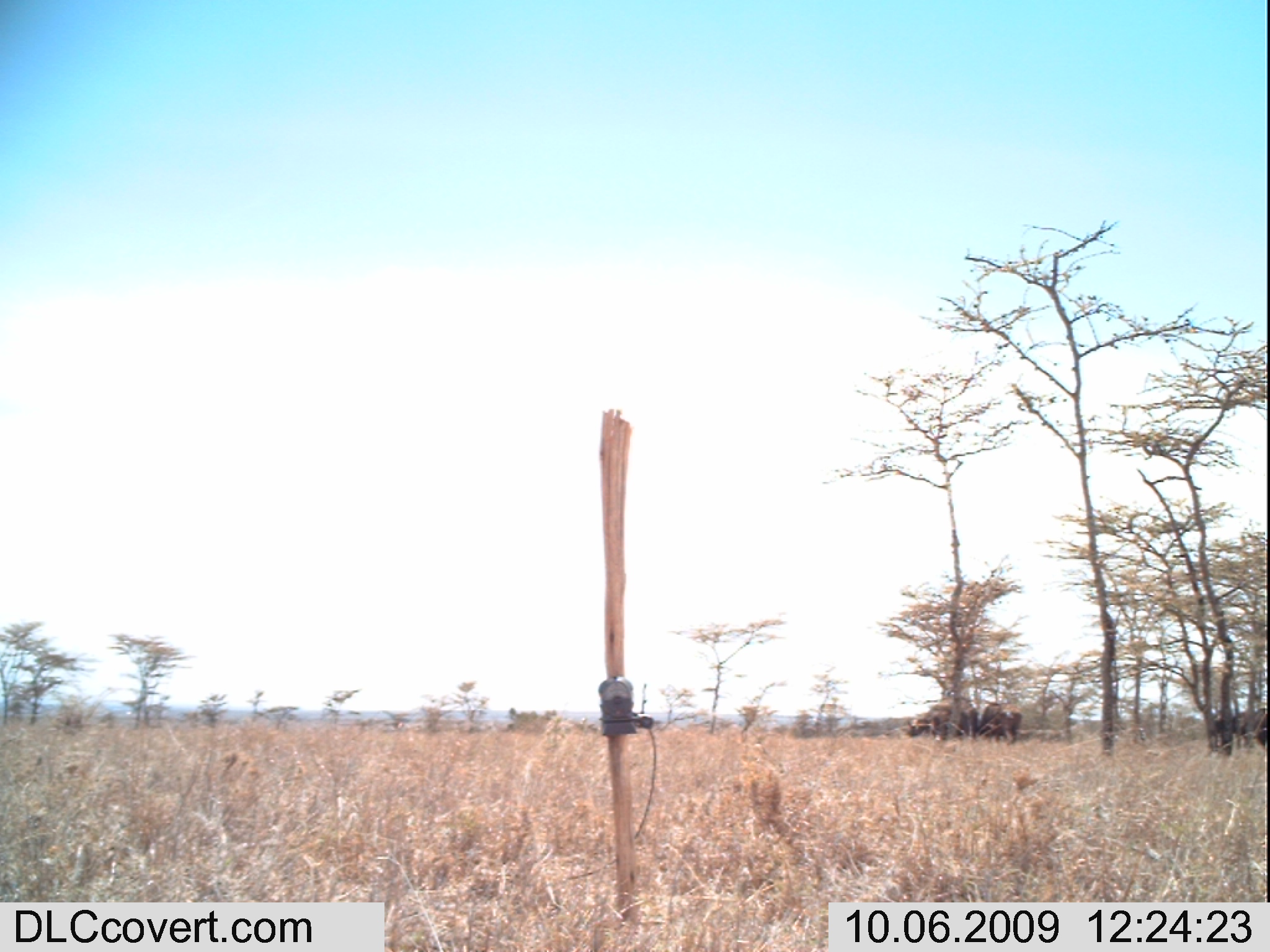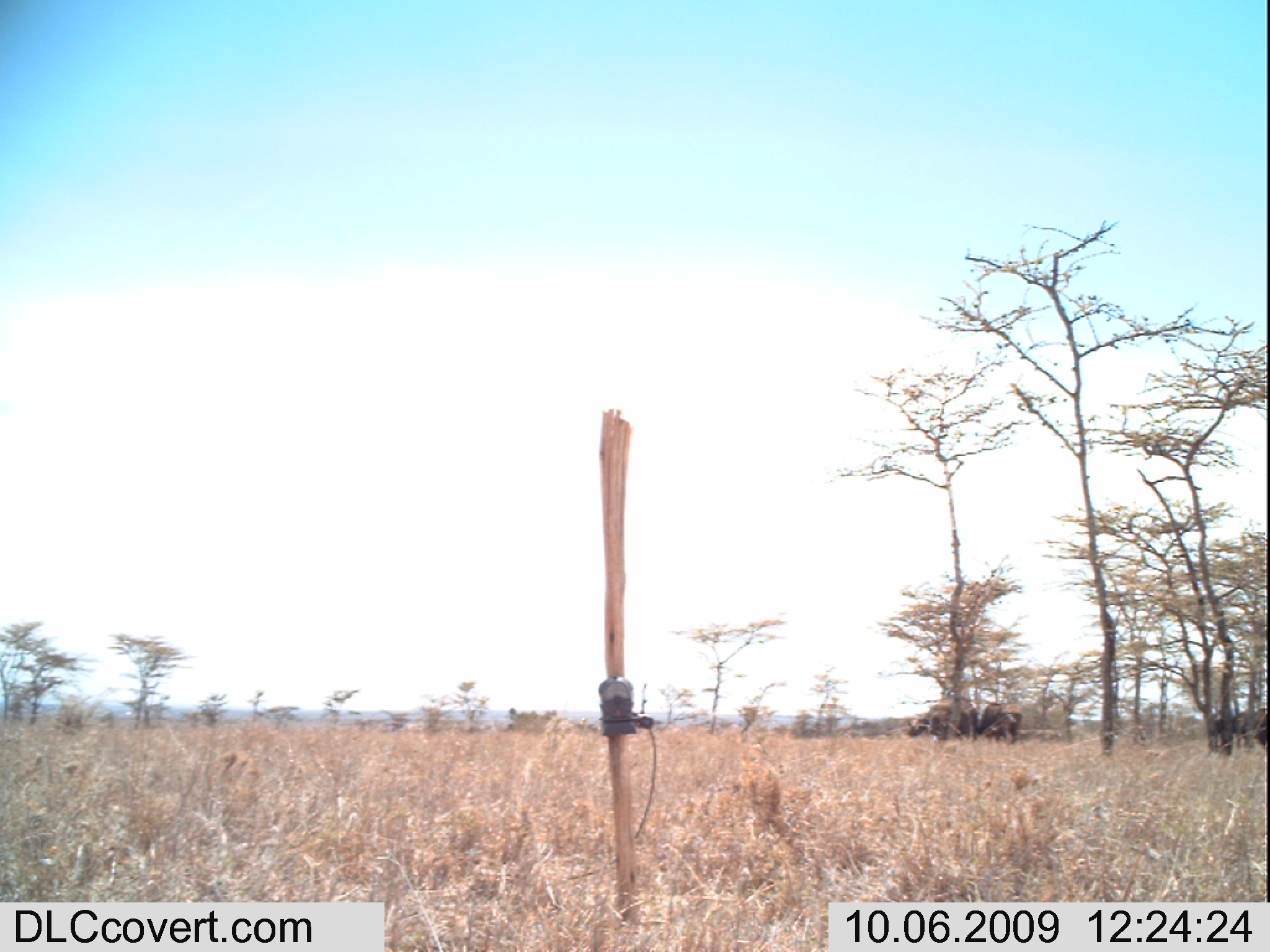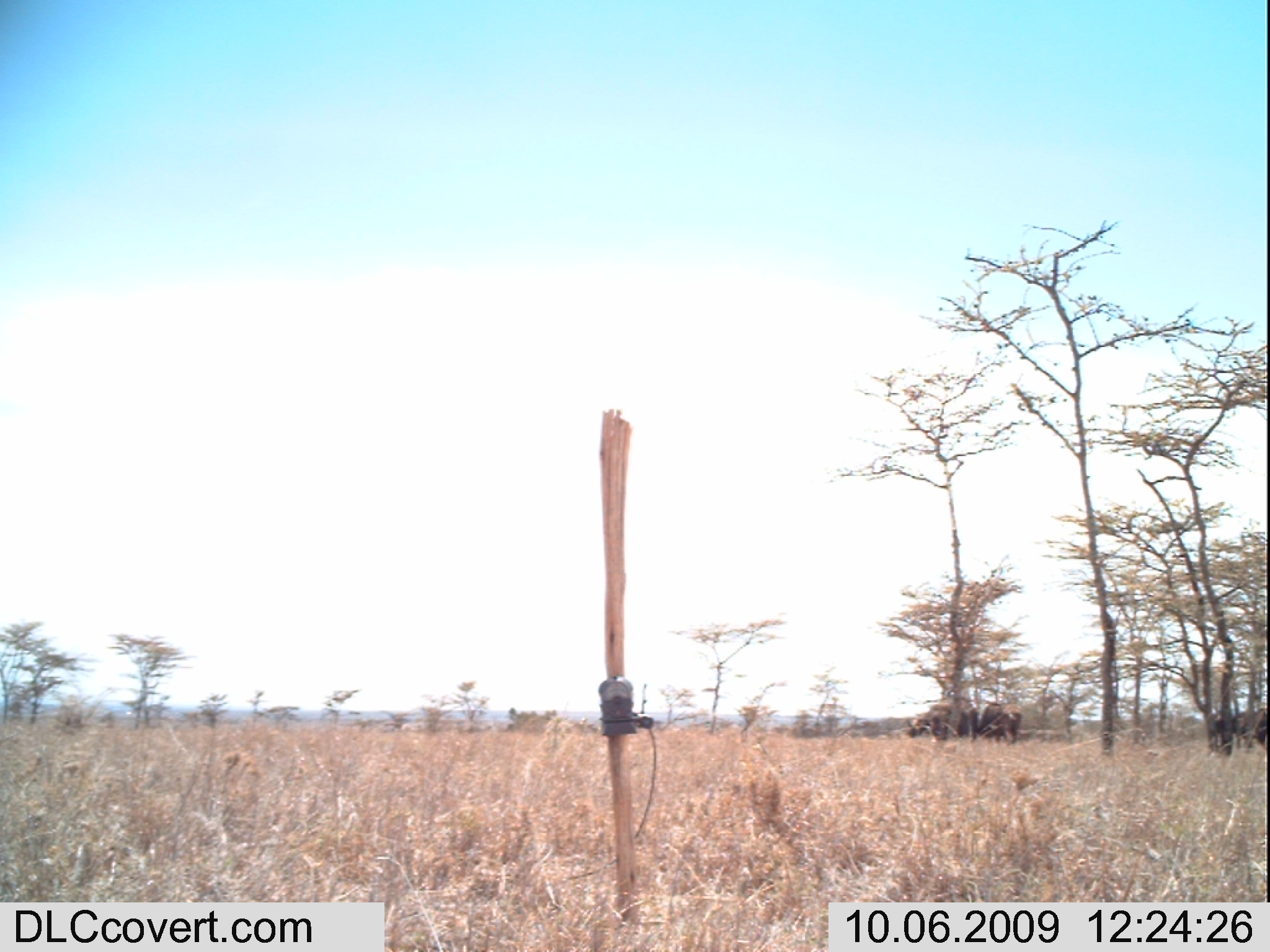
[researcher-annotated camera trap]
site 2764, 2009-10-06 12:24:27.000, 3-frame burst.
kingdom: Animalia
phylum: Chordata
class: Mammalia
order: Artiodactyla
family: Bovidae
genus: Syncerus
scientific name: Syncerus caffer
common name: african buffalo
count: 3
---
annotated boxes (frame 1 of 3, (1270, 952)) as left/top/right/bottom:
syncerus caffer: 903/698/977/743; 1208/705/1267/751; 972/699/1022/744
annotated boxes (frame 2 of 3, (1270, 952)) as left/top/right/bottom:
syncerus caffer: 903/698/977/743; 1208/705/1267/751; 977/700/1022/744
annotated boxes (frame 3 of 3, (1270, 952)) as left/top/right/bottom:
syncerus caffer: 903/698/976/743; 1208/705/1267/751; 977/700/1022/744